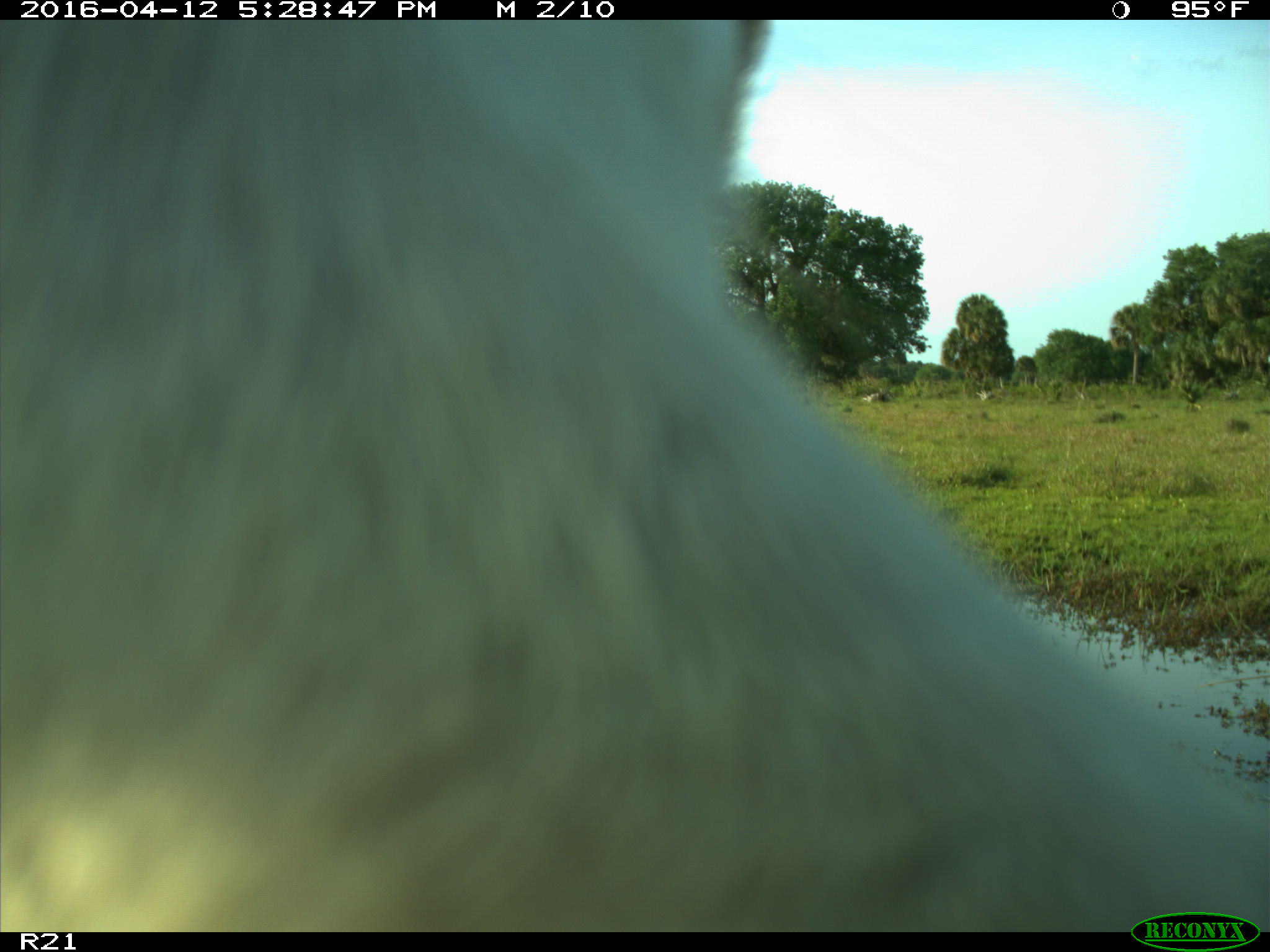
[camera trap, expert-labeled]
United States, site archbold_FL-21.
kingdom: Animalia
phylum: Chordata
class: Mammalia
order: Artiodactyla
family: Bovidae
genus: Bos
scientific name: Bos taurus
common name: domestic cow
Bos taurus (domestic cow).